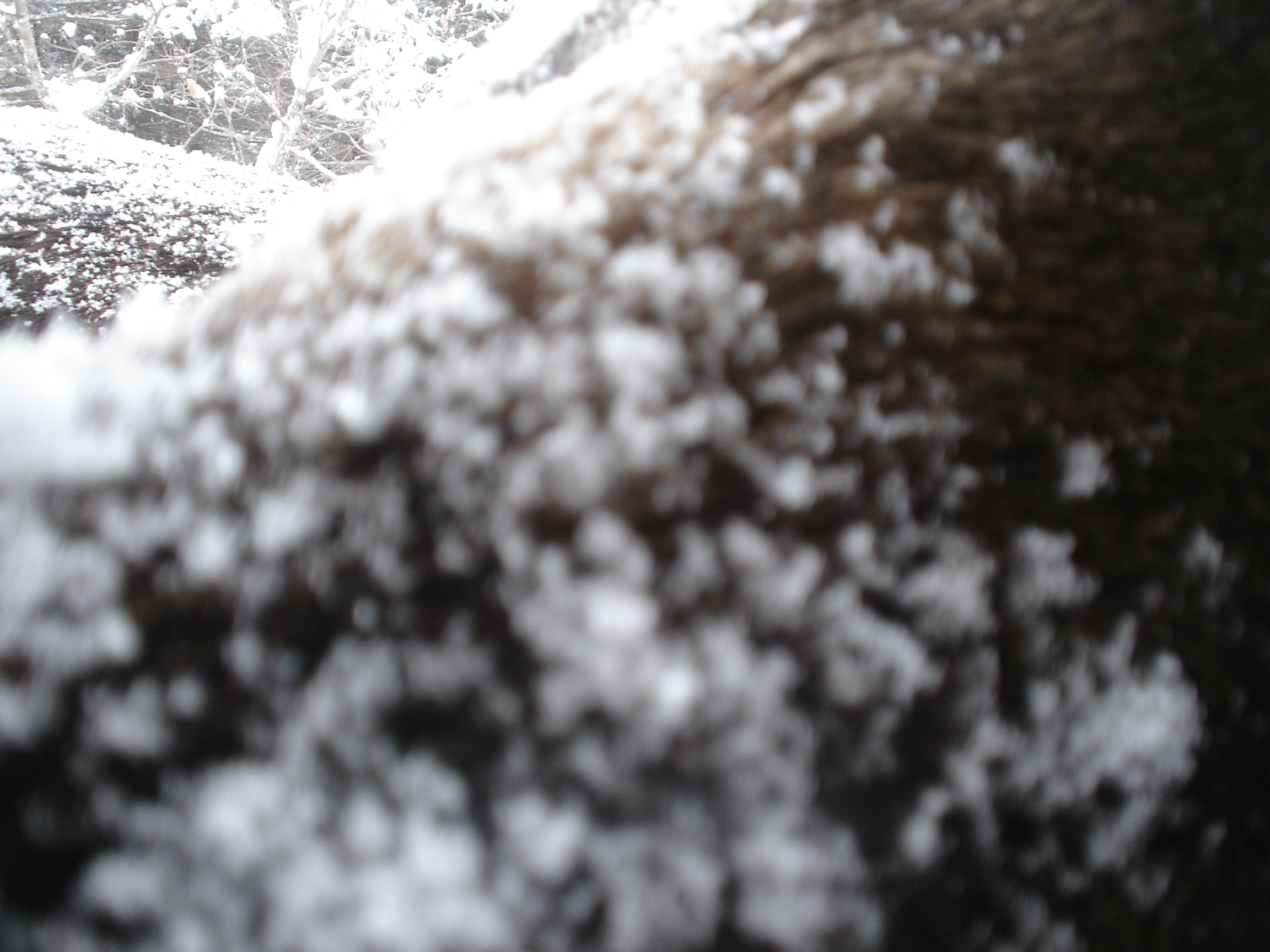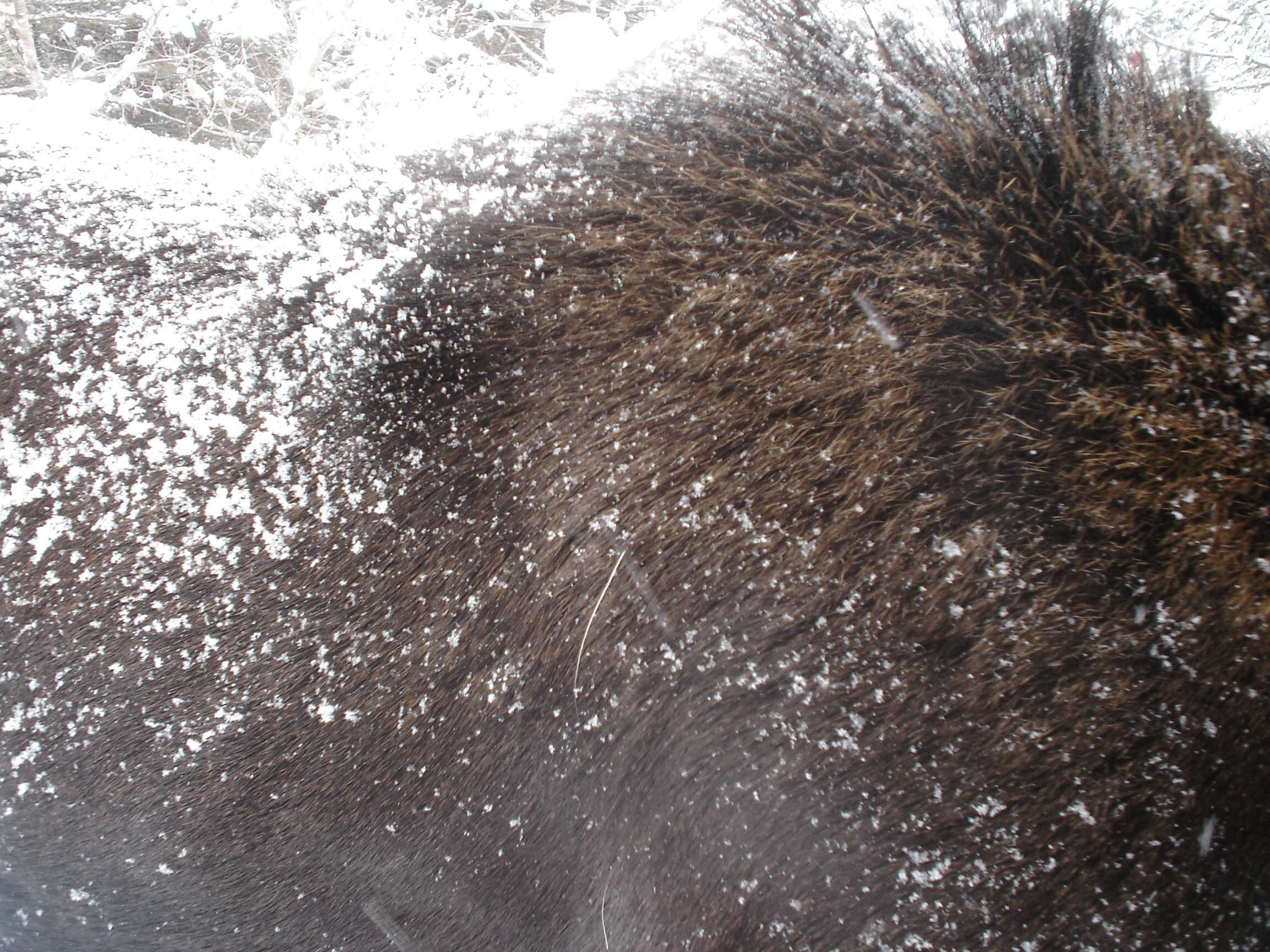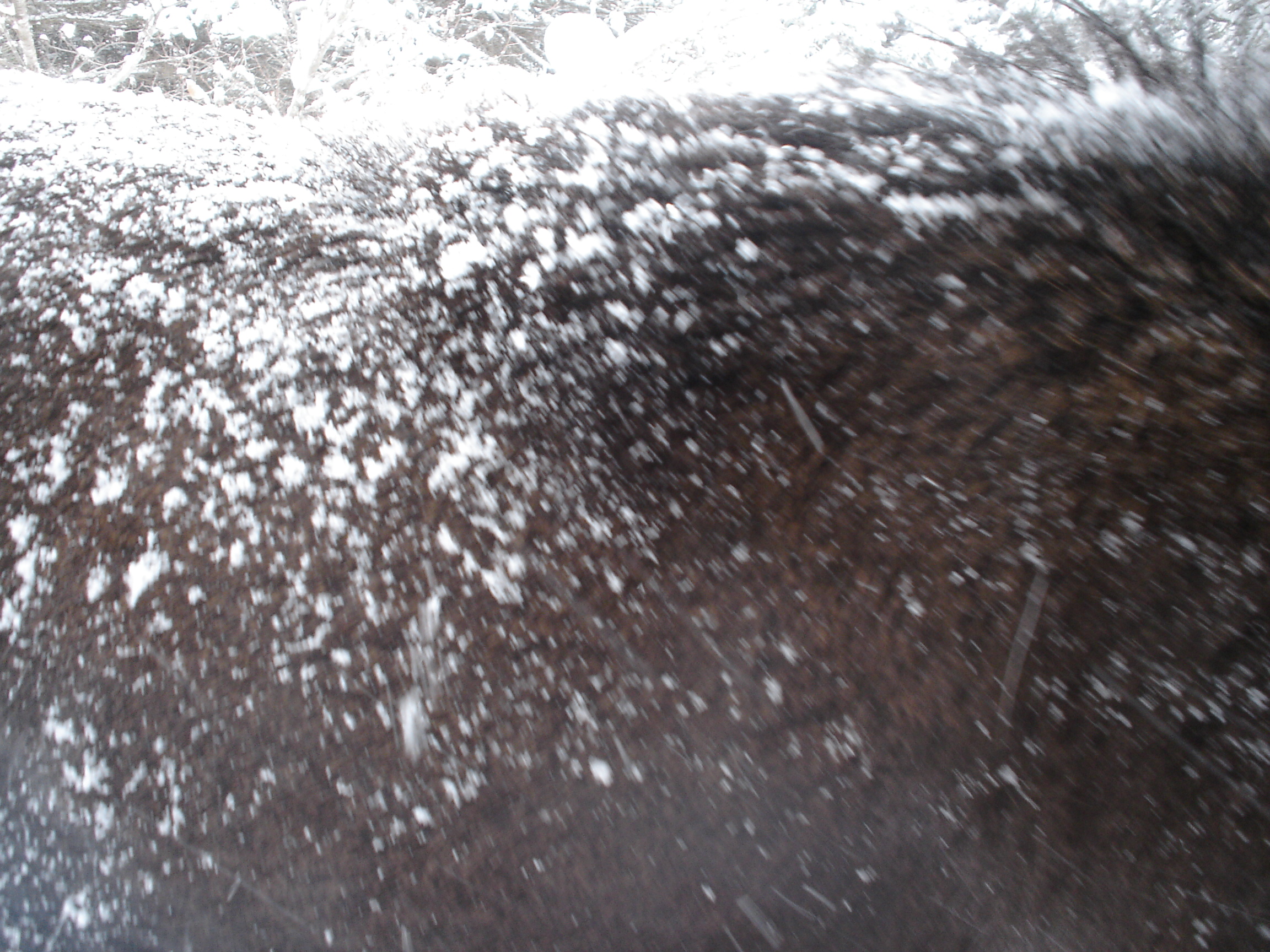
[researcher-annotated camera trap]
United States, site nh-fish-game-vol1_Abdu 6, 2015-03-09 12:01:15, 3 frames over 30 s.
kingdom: Animalia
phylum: Chordata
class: Mammalia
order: Artiodactyla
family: Cervidae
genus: Alces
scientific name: Alces alces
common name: moose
Moose (Alces alces).